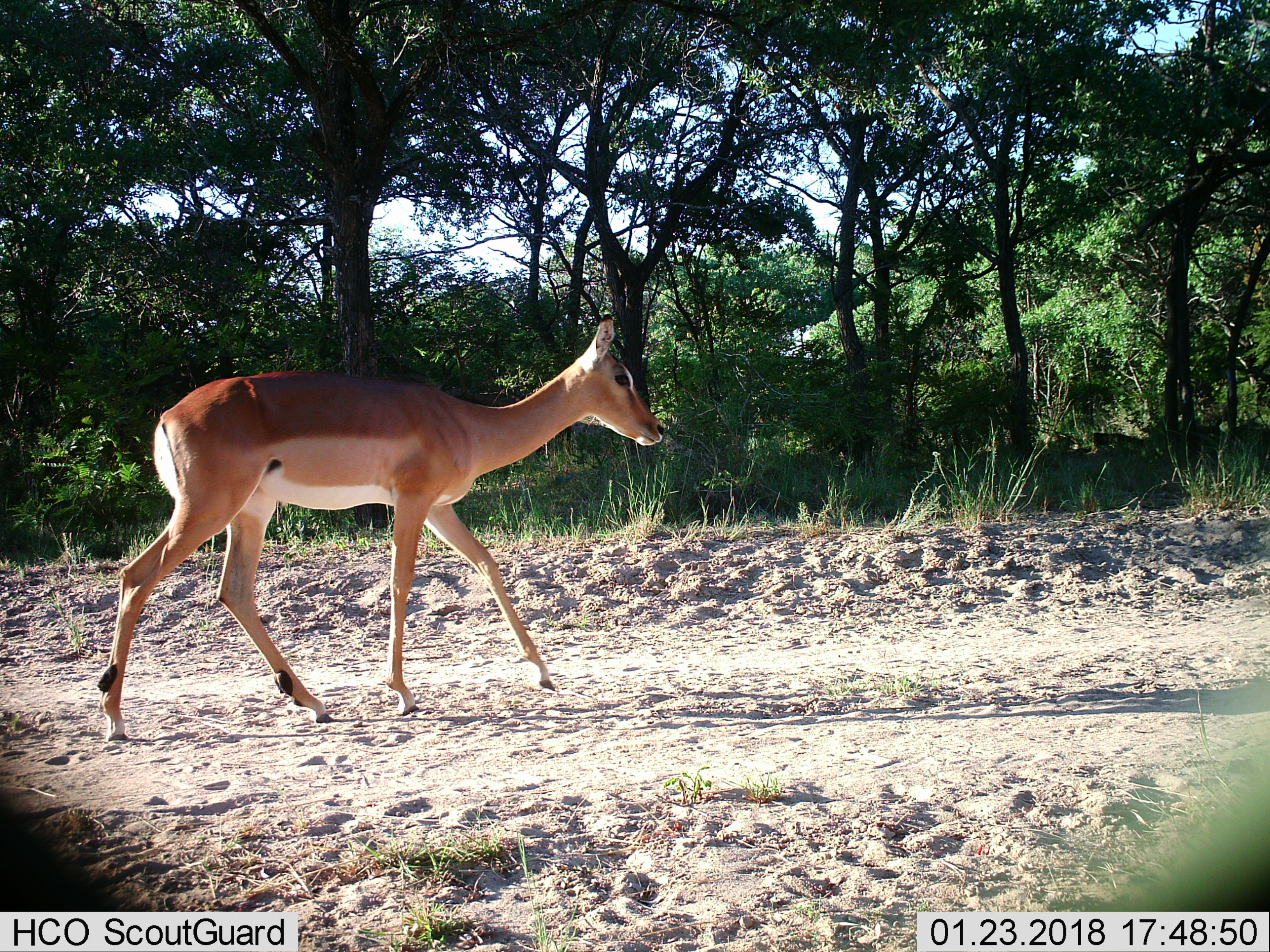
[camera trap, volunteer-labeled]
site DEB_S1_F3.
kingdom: Animalia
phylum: Chordata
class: Mammalia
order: Artiodactyla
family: Bovidae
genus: Aepyceros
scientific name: Aepyceros melampus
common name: impala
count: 1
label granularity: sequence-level